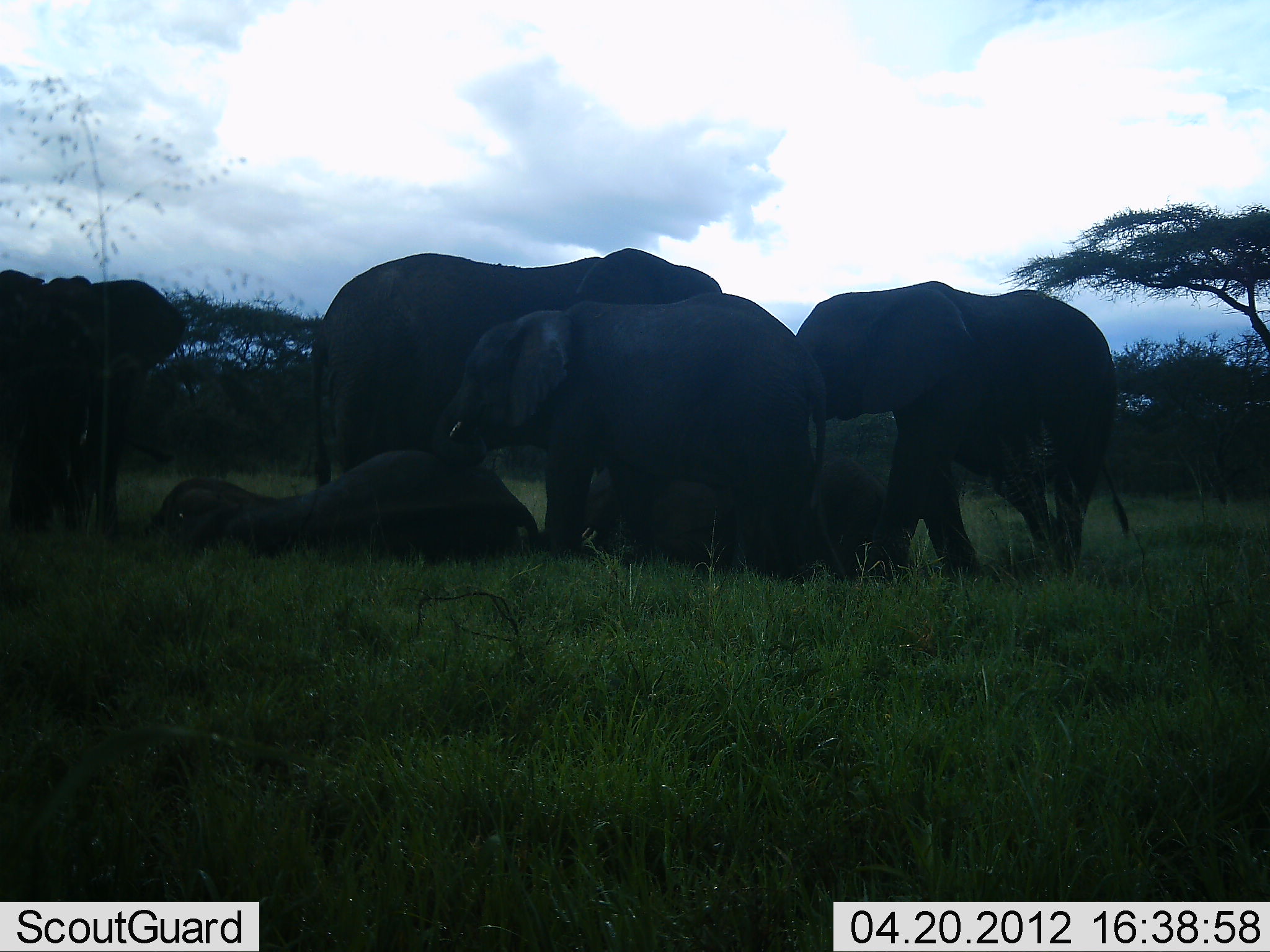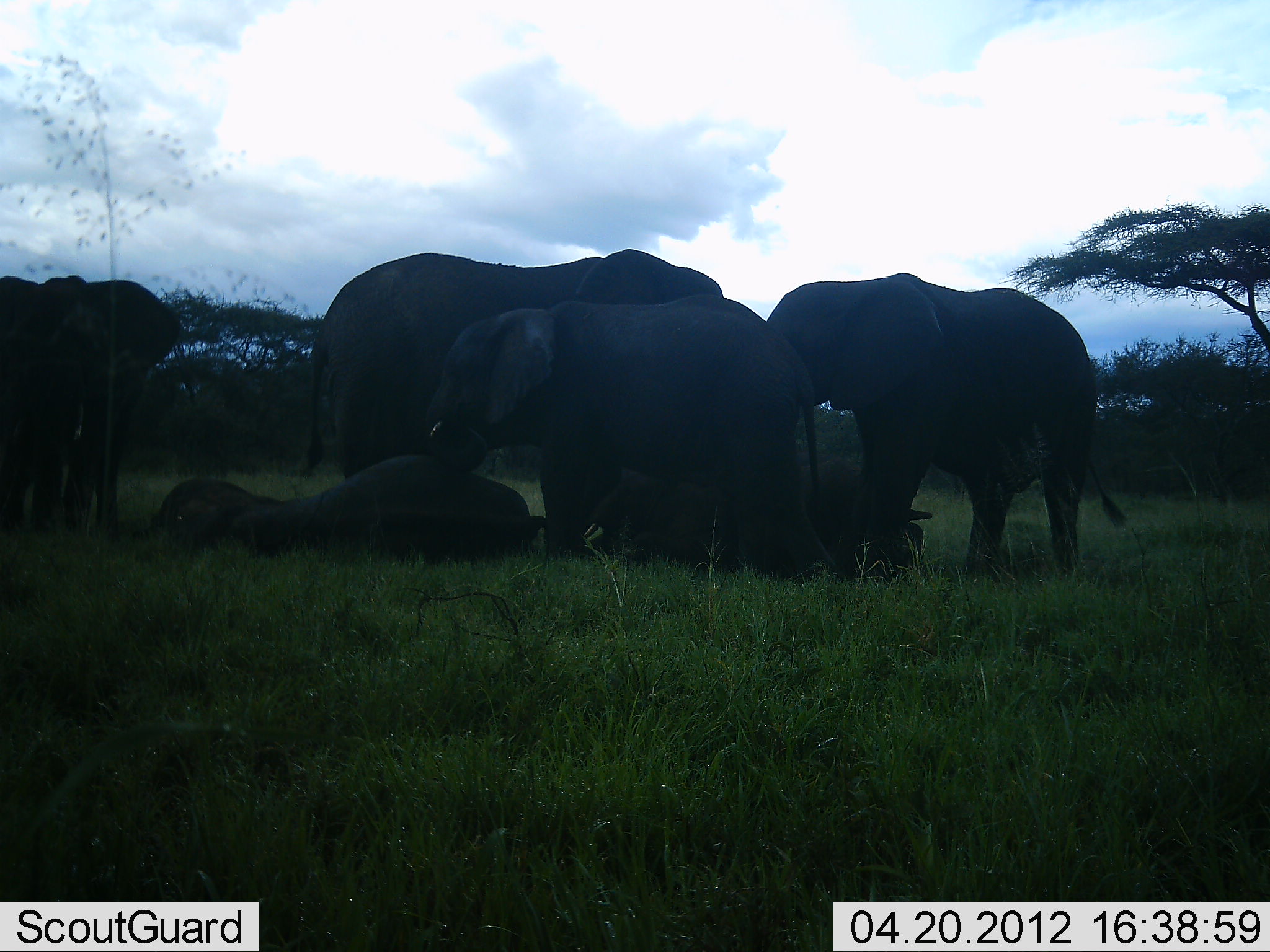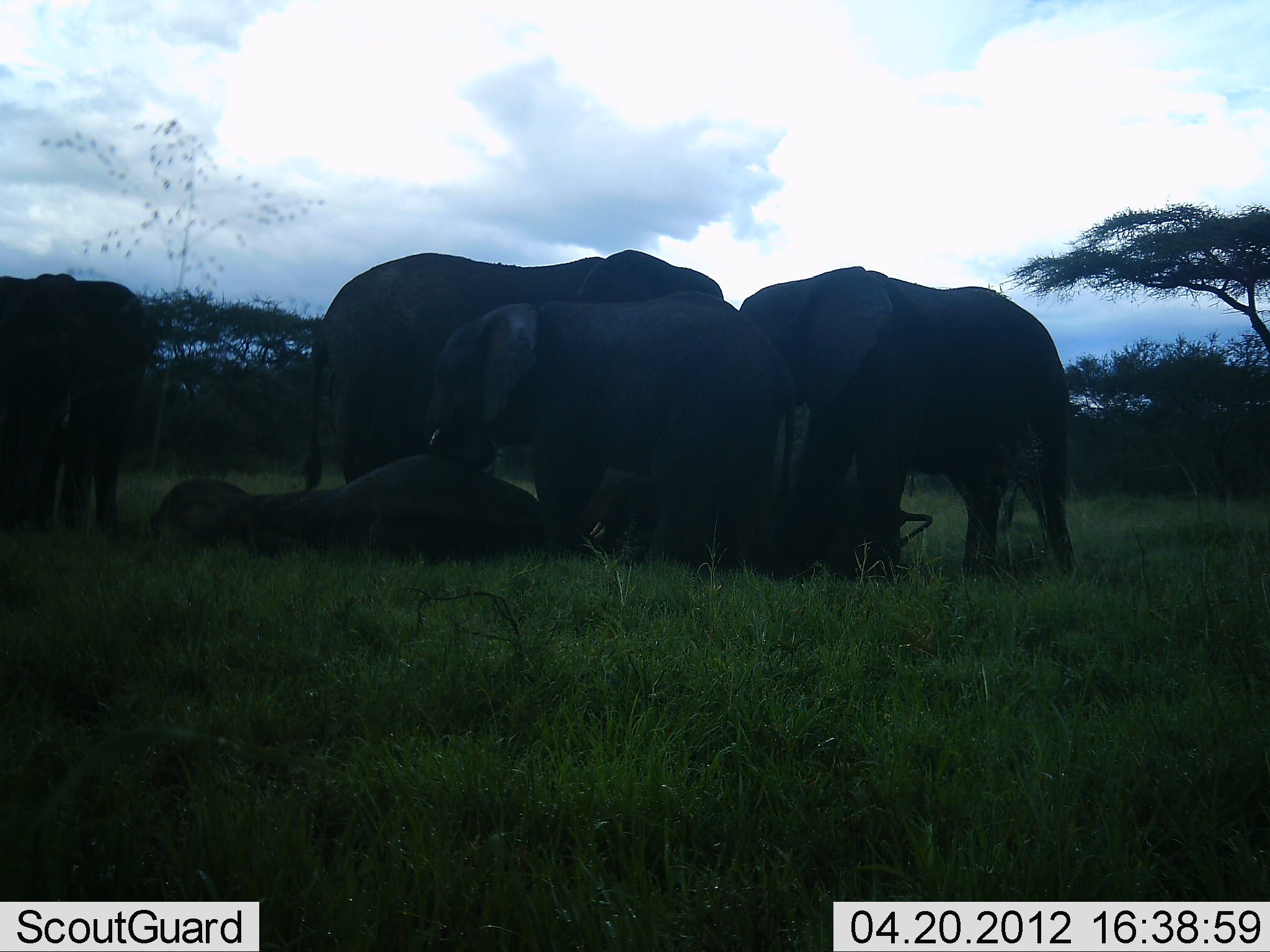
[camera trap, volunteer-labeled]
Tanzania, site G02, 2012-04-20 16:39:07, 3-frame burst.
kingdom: Animalia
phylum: Chordata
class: Mammalia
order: Proboscidea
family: Elephantidae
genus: Loxodonta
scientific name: Loxodonta africana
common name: african bush elephant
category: elephant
Elephant (african bush elephant) (Loxodonta africana), count 7. Behavior (volunteer vote fractions): standing 57%, resting 79%, moving 14%, interacting 43%. Young present (vote fraction): 29%. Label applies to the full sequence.